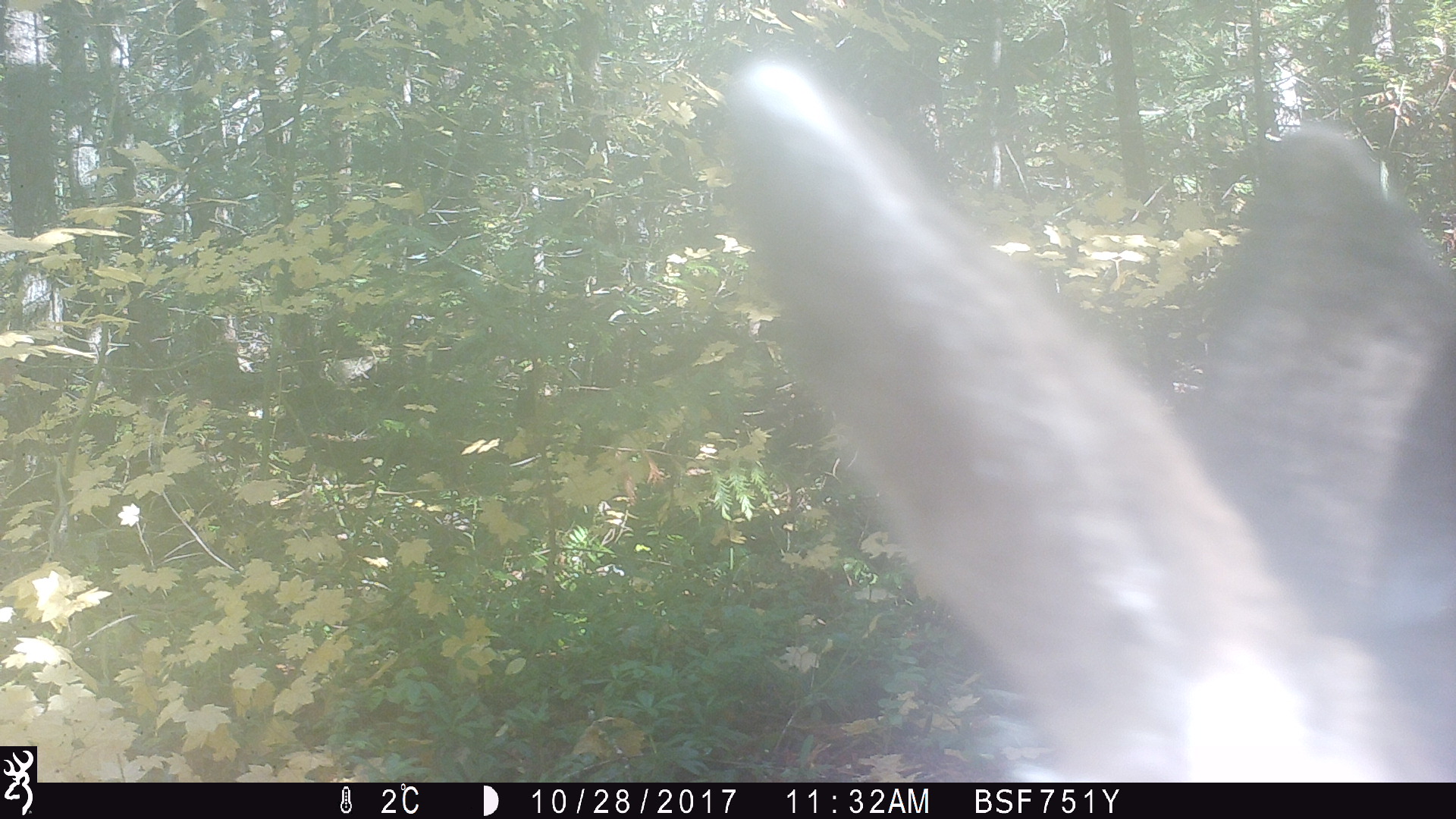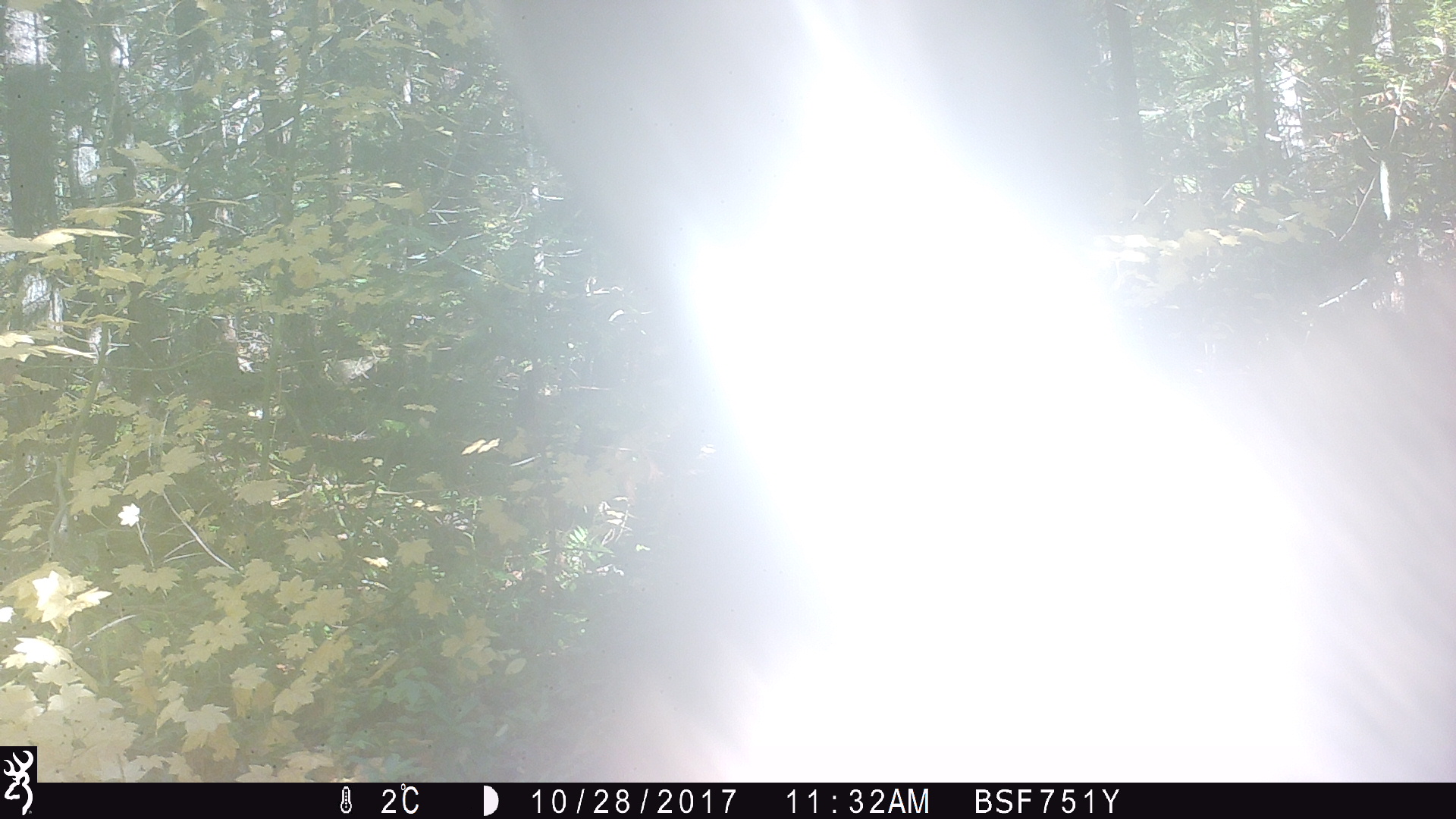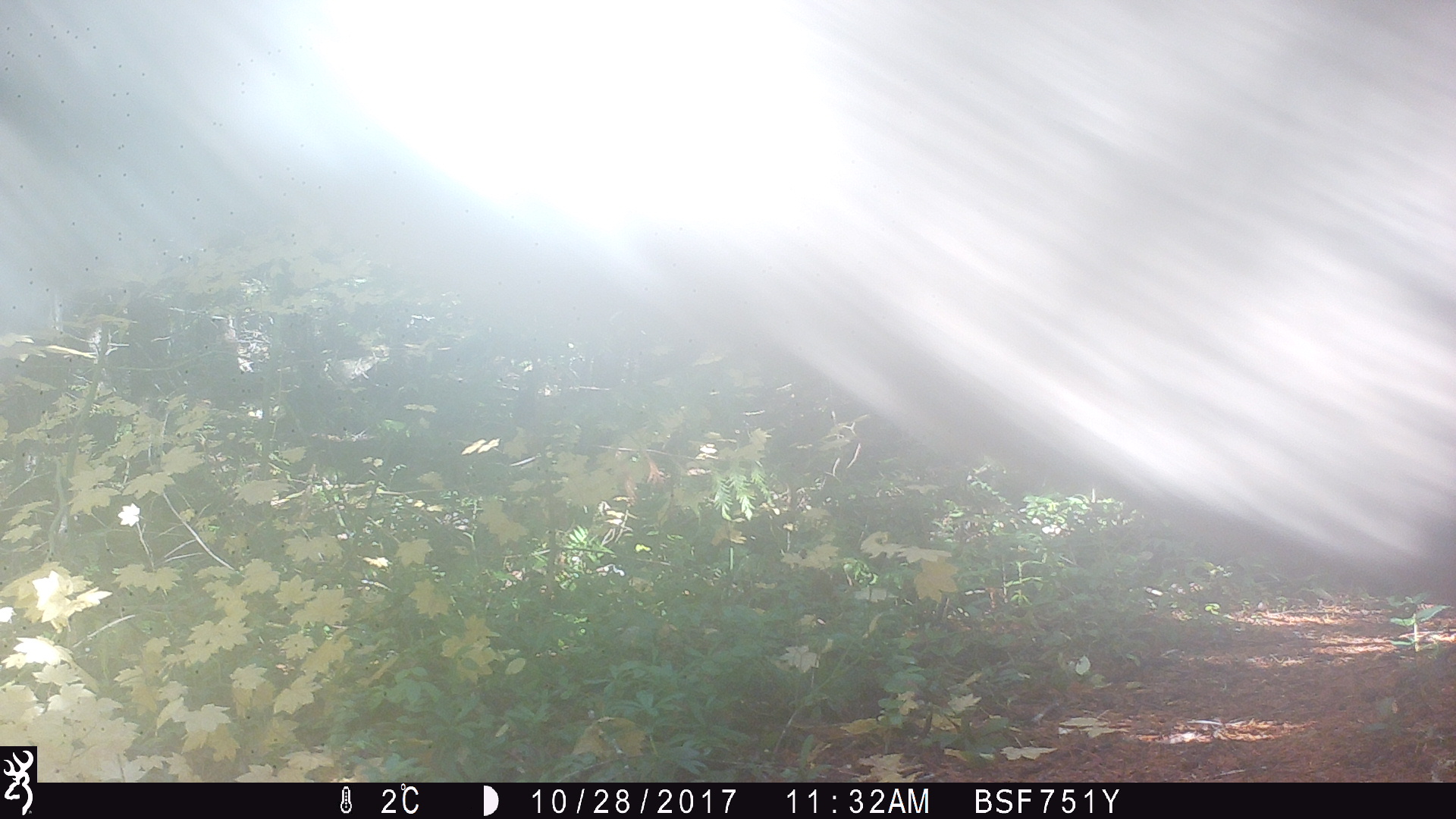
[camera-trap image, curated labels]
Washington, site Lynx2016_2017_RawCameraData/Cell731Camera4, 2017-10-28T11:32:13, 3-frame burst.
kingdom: Animalia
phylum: Chordata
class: Mammalia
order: Artiodactyla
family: Cervidae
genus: Odocoileus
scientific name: Odocoileus hemionus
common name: mule deer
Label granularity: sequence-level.